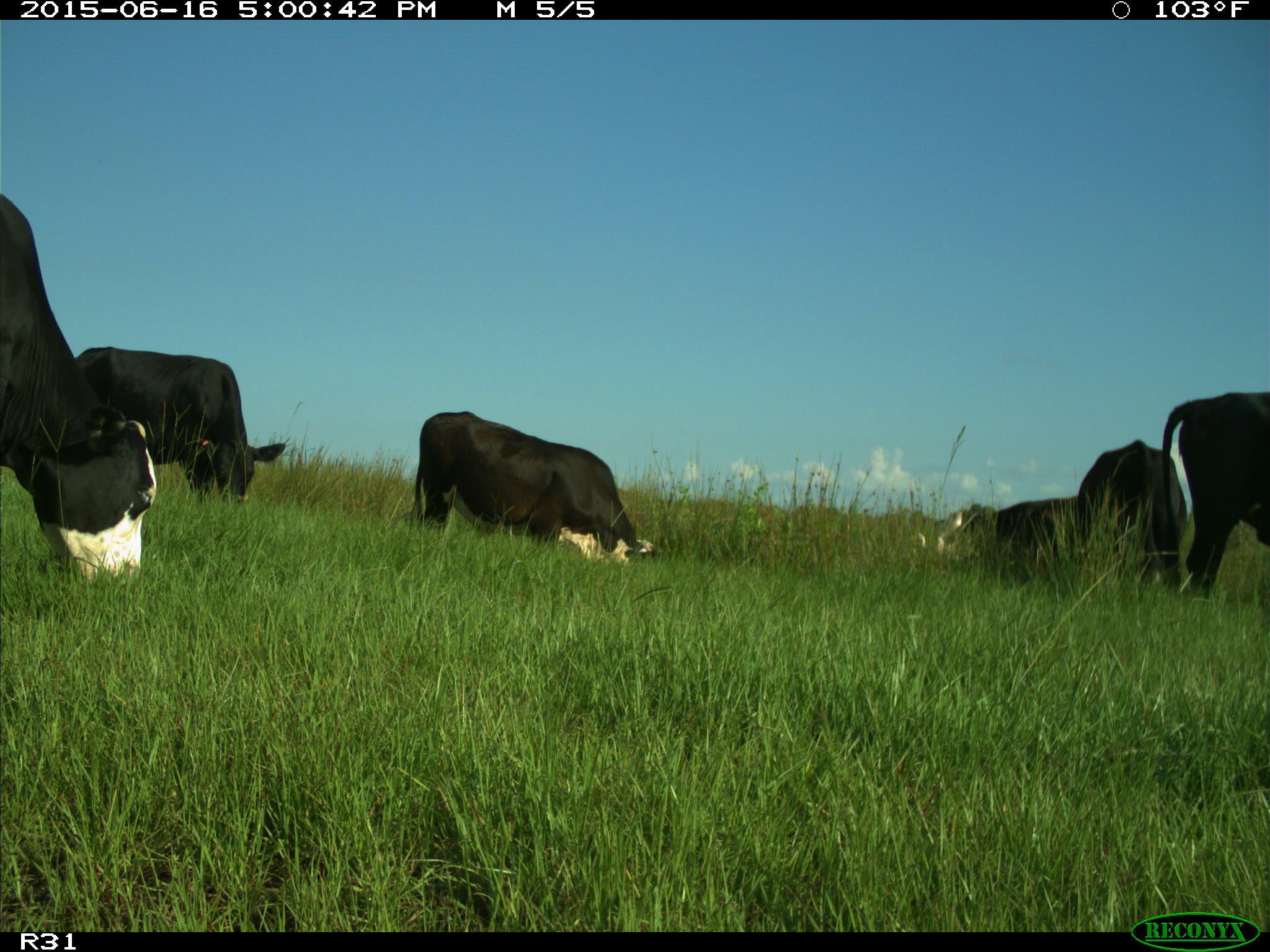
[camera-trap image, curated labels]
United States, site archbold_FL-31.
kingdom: Animalia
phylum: Chordata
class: Mammalia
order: Artiodactyla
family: Bovidae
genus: Bos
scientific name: Bos taurus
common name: domestic cow